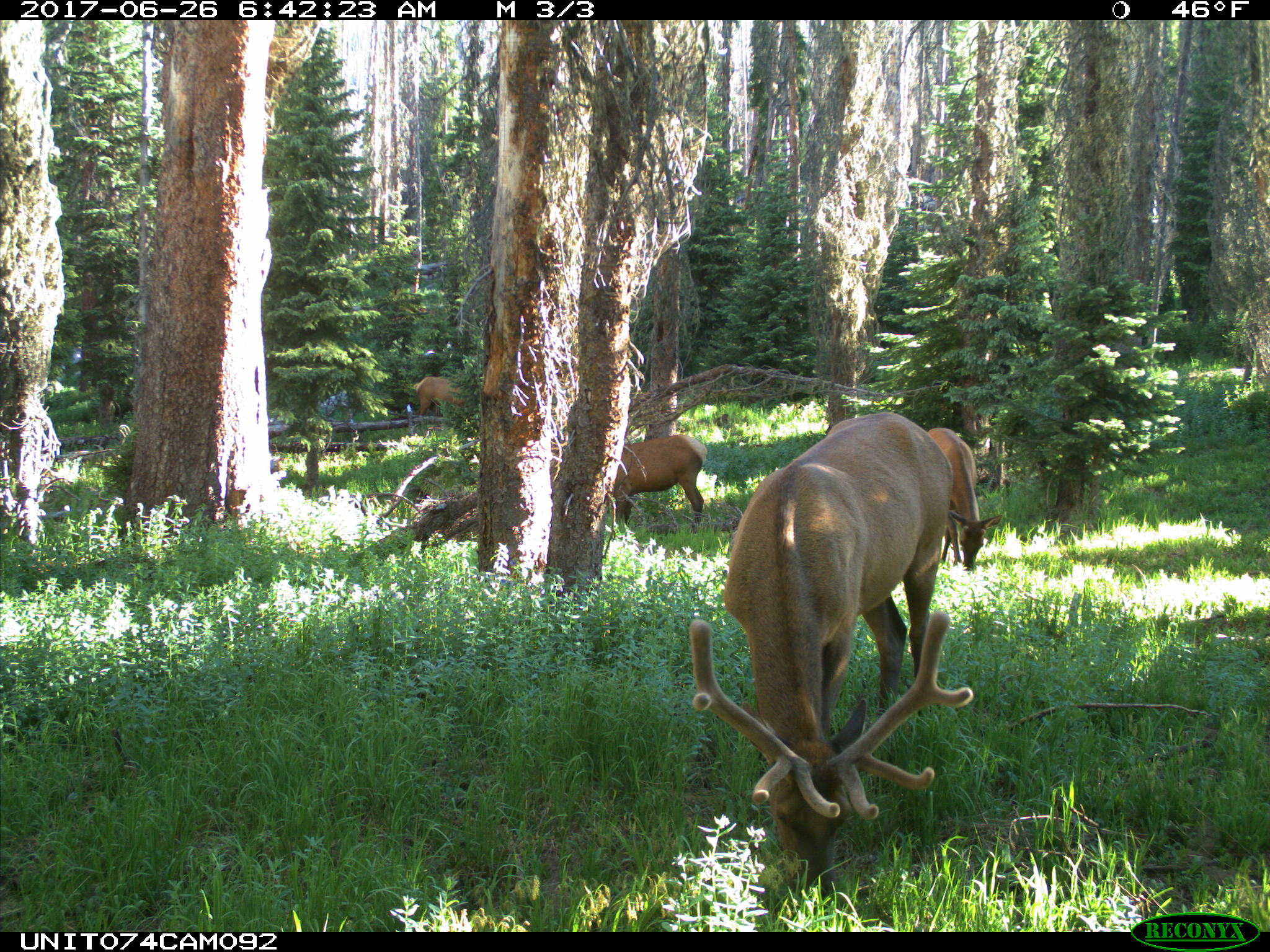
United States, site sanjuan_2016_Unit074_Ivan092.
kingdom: Animalia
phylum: Chordata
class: Mammalia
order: Artiodactyla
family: Cervidae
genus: Cervus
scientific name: Cervus elaphus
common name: red deer